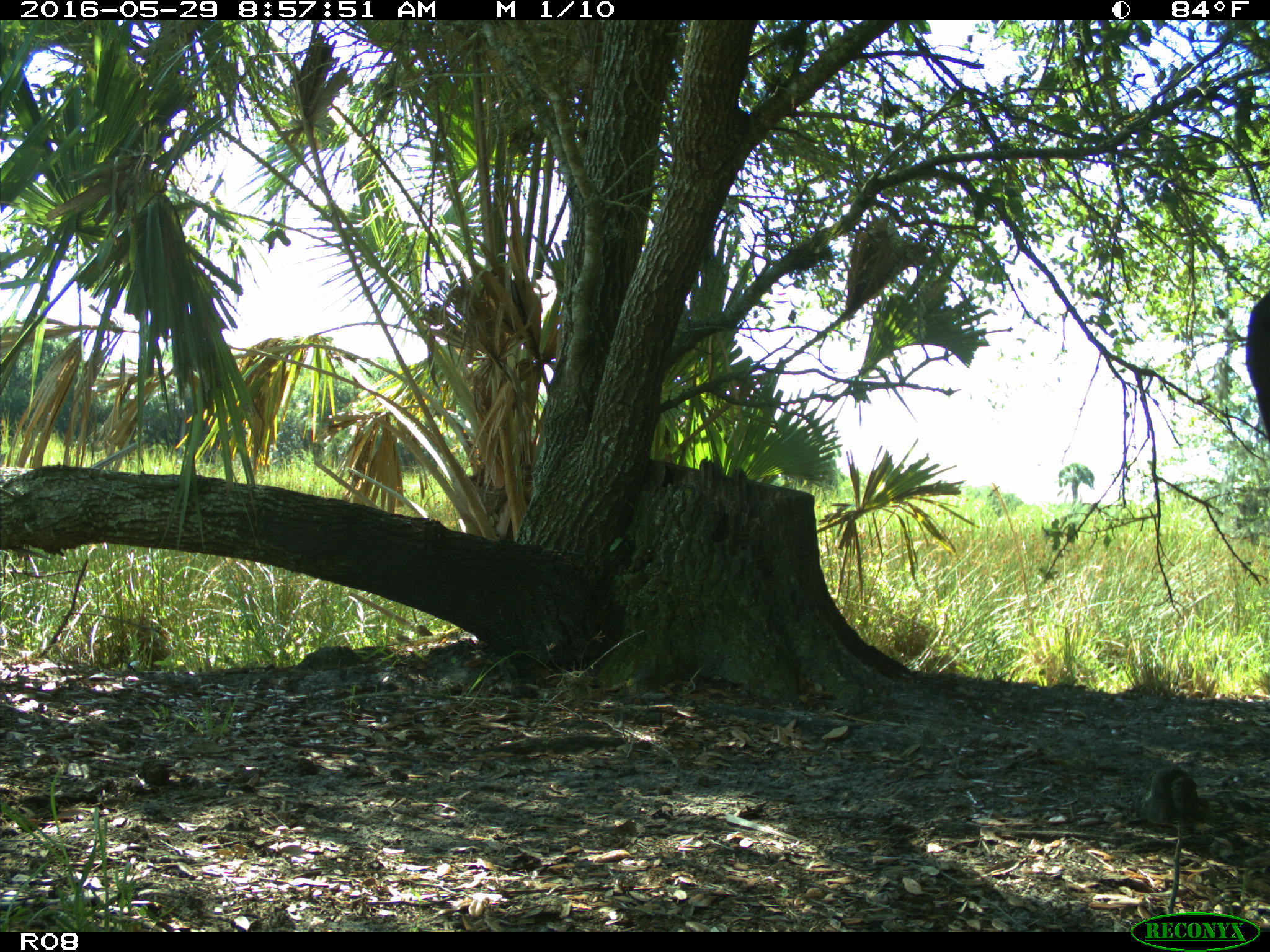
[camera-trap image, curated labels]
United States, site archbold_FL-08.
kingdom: Animalia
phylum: Chordata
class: Mammalia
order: Artiodactyla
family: Bovidae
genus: Bos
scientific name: Bos taurus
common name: domestic cow